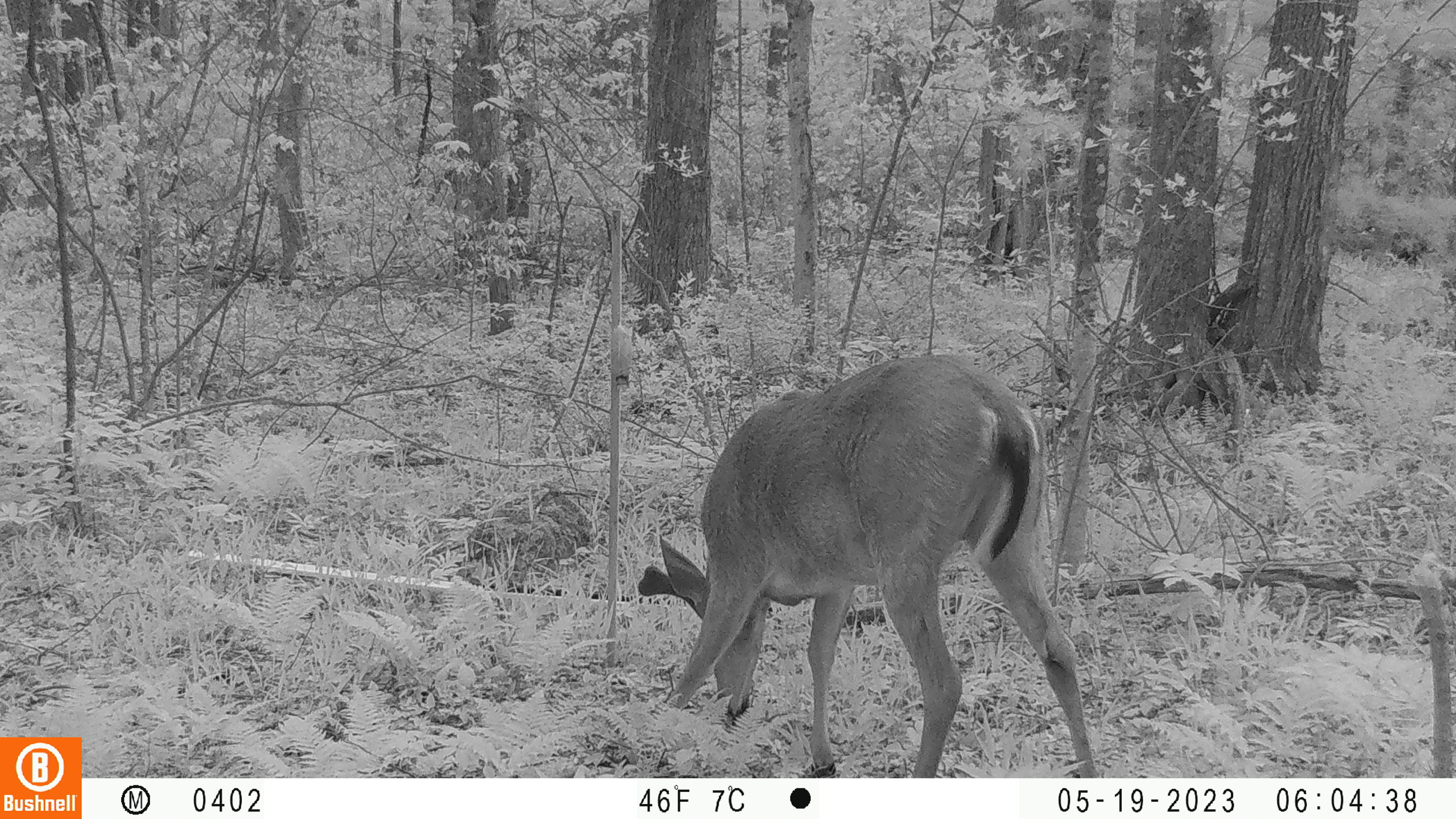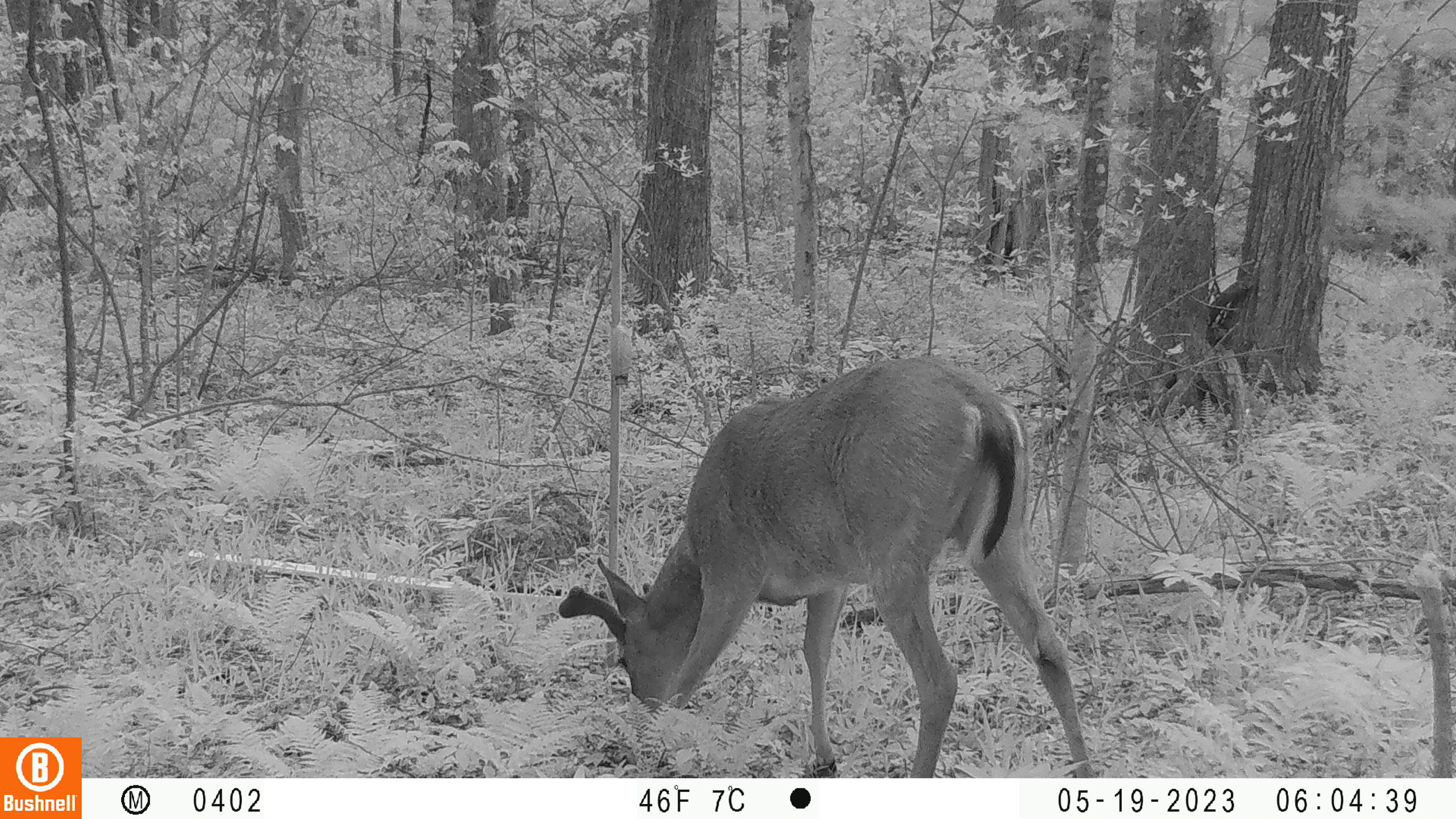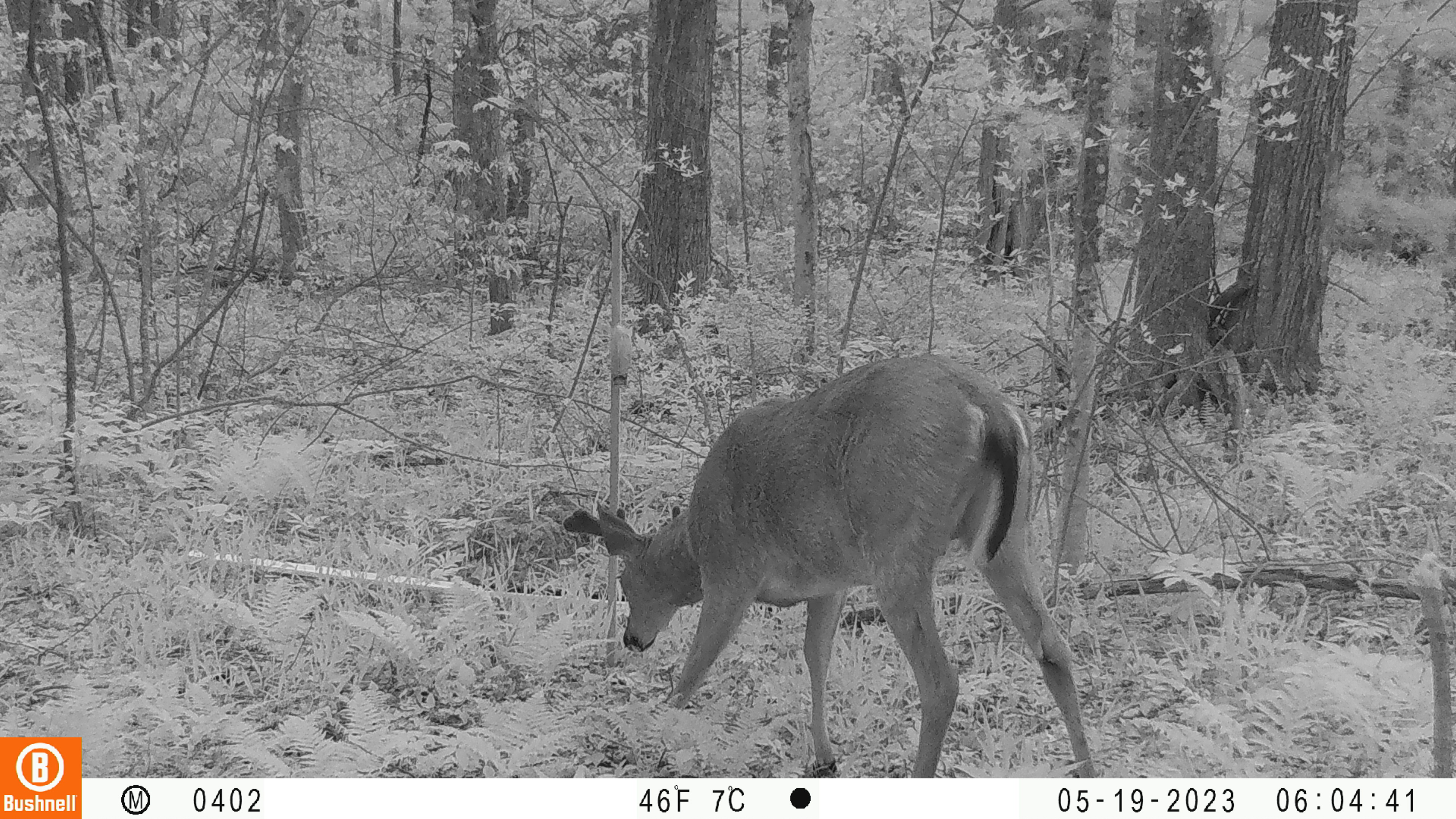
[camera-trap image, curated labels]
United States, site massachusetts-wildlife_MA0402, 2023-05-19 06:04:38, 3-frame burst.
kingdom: Animalia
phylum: Chordata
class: Mammalia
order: Artiodactyla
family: Cervidae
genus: Odocoileus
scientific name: Odocoileus virginianus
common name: white-tailed deer